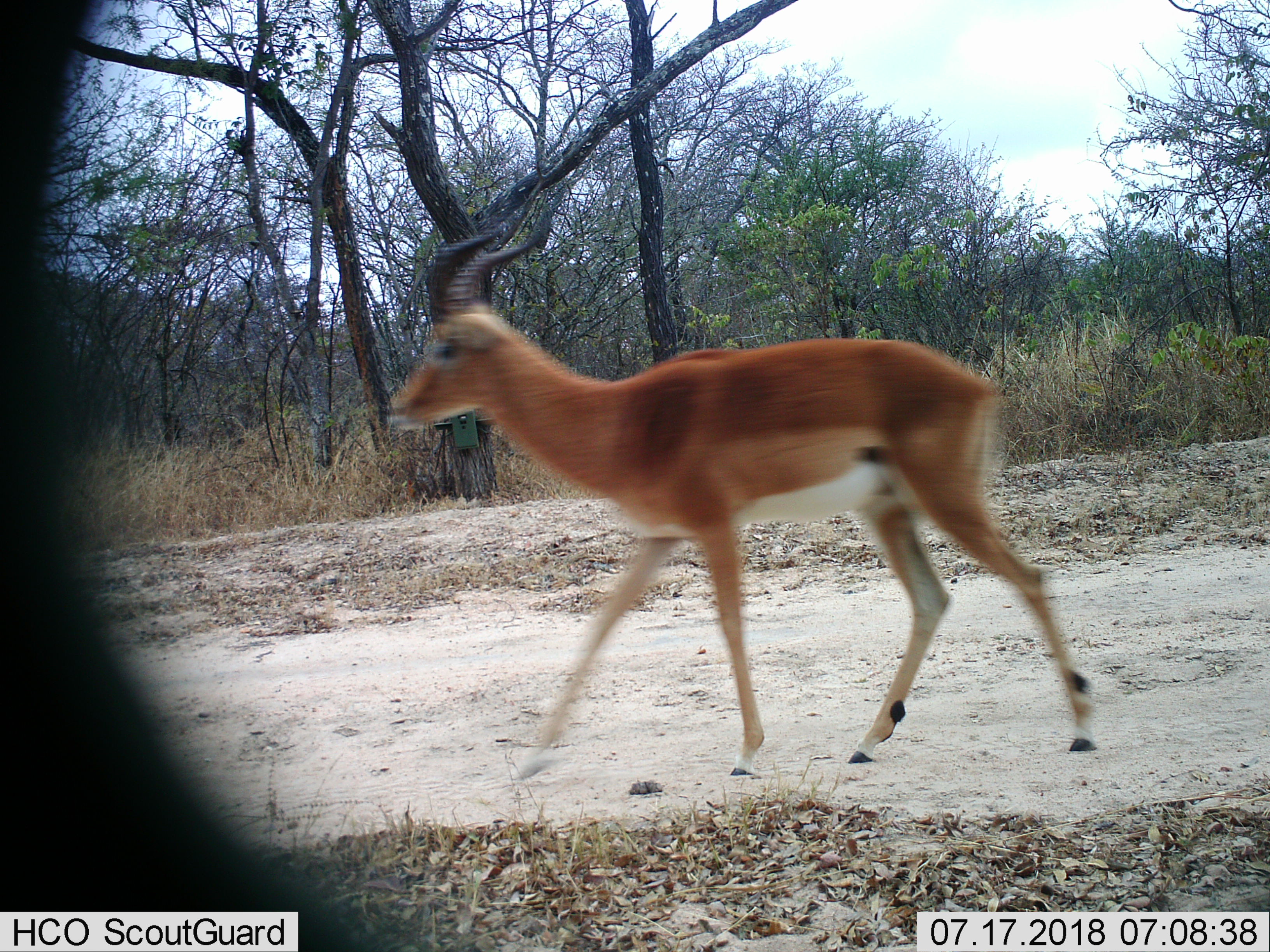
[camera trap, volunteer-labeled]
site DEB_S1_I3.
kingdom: Animalia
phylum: Chordata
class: Mammalia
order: Artiodactyla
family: Bovidae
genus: Aepyceros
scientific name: Aepyceros melampus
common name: impala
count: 1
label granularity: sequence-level